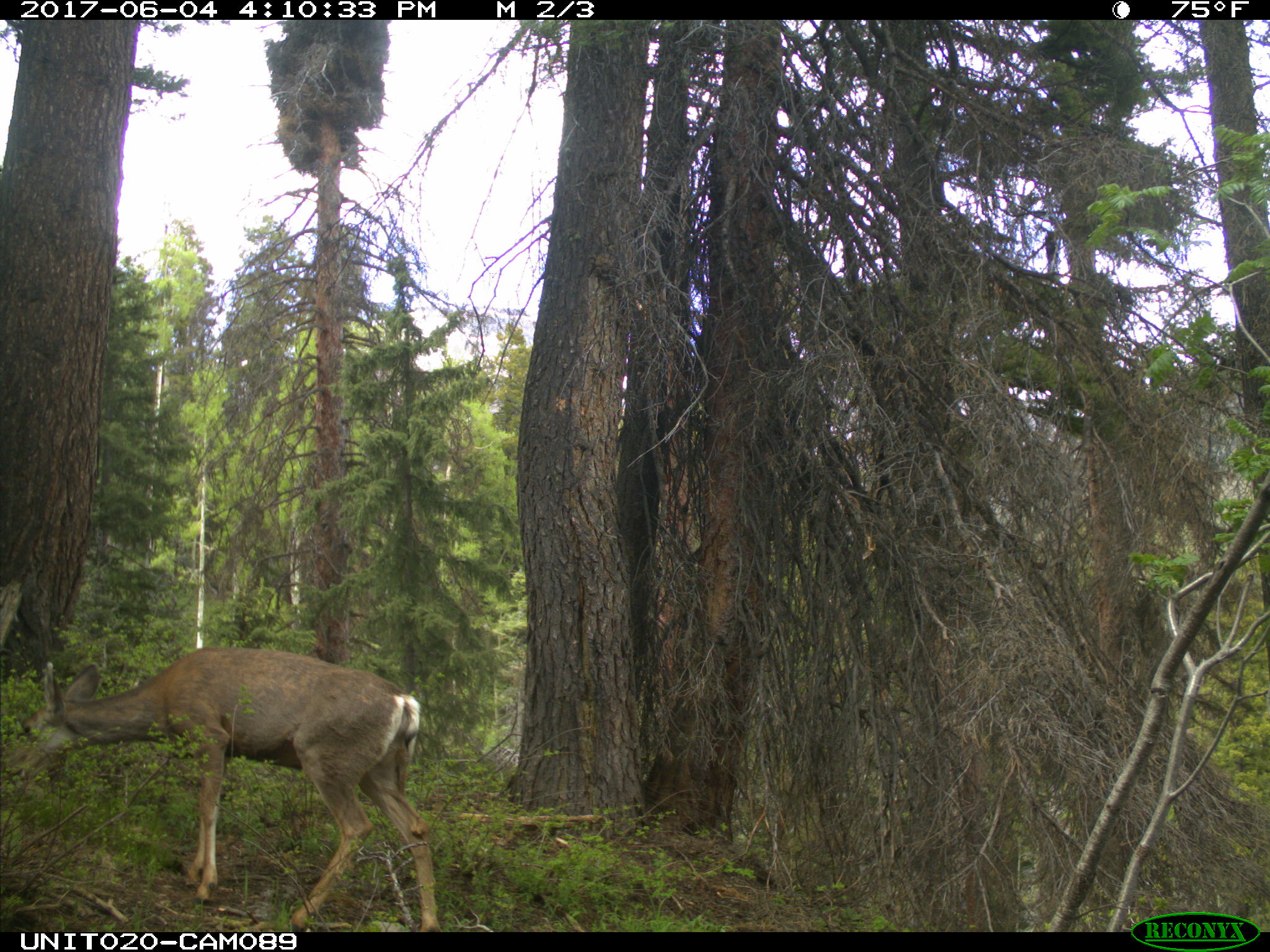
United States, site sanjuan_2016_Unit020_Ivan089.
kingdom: Animalia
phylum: Chordata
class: Mammalia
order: Artiodactyla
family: Cervidae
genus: Odocoileus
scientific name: Odocoileus hemionus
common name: mule deer